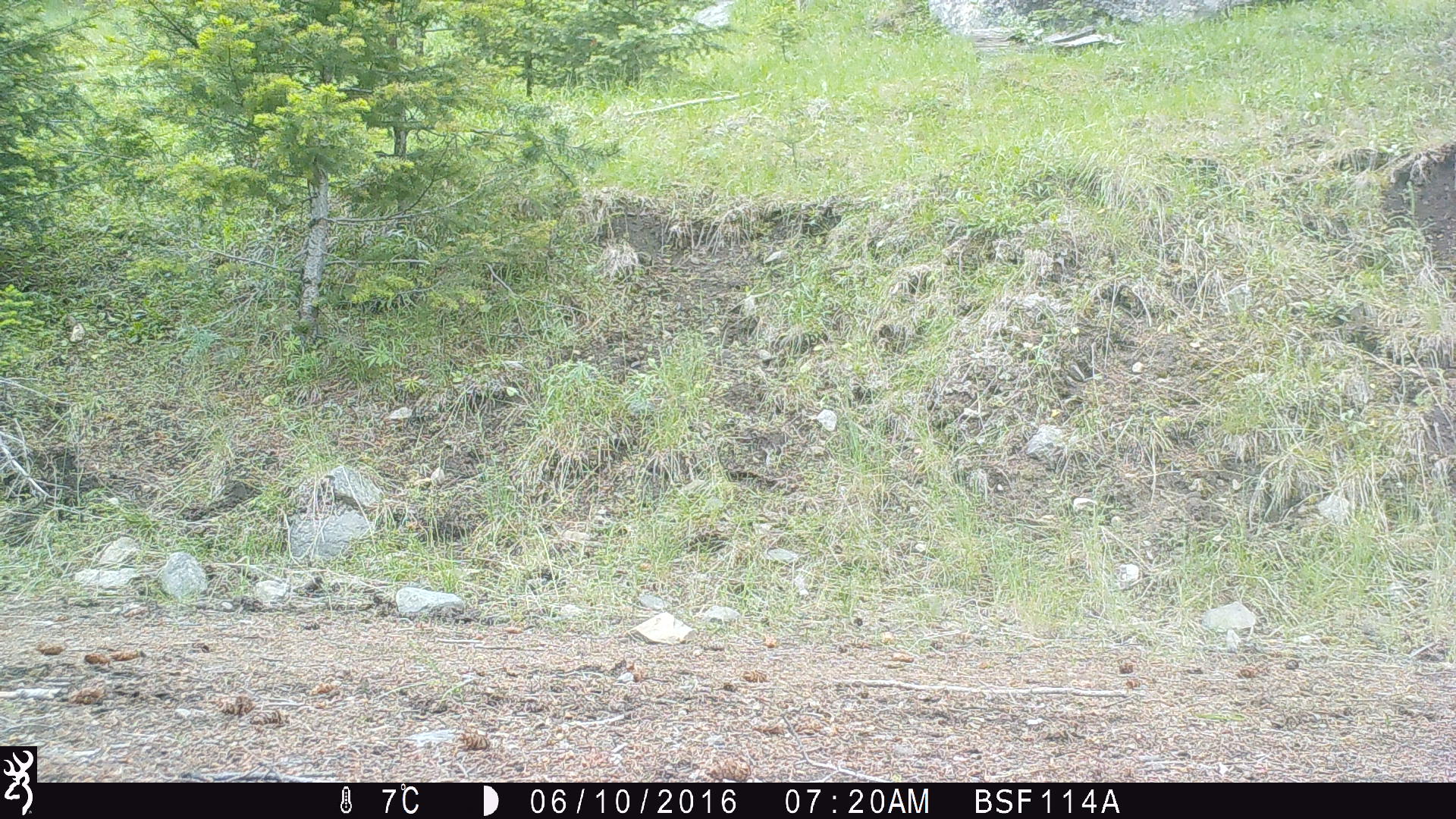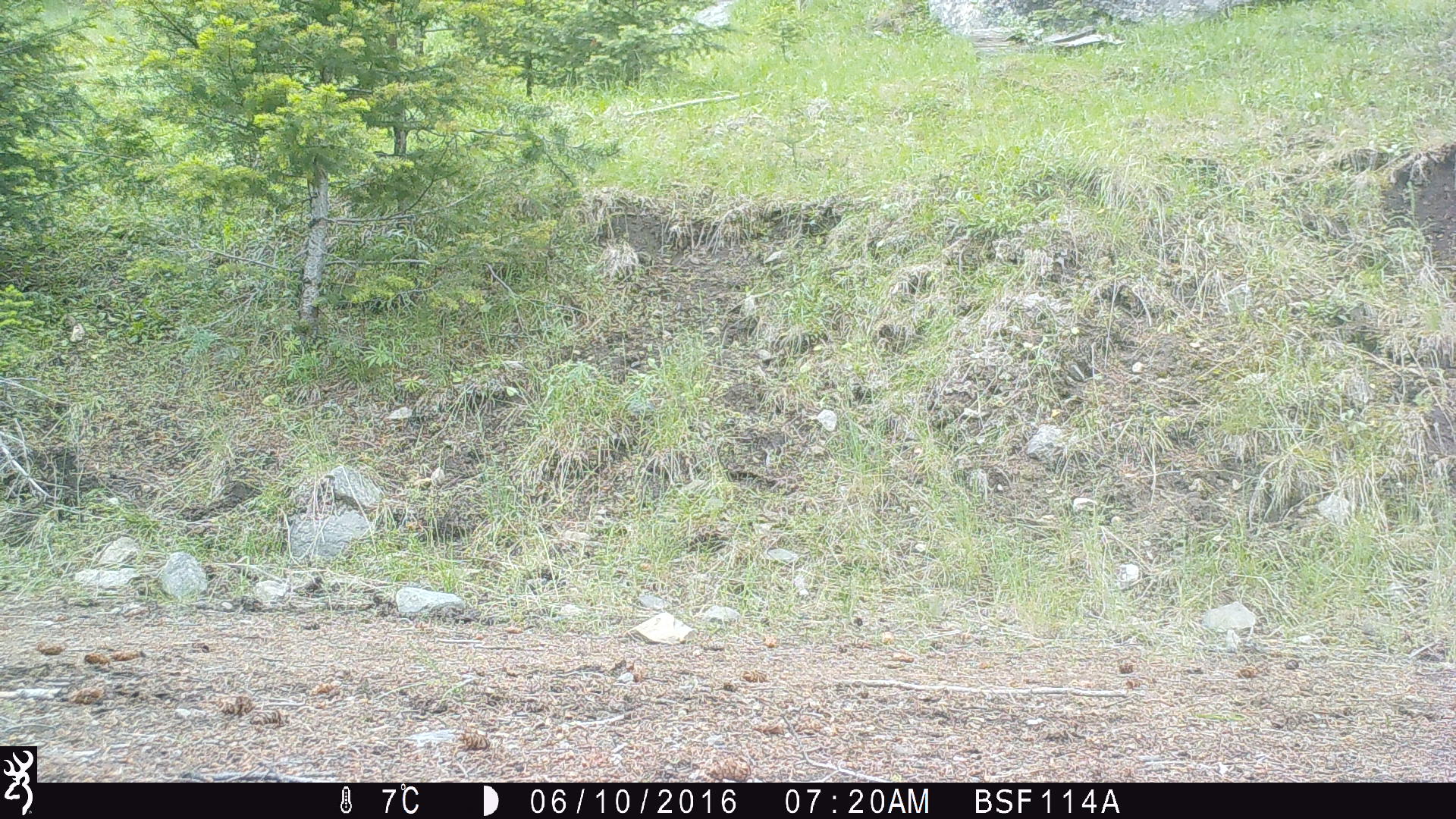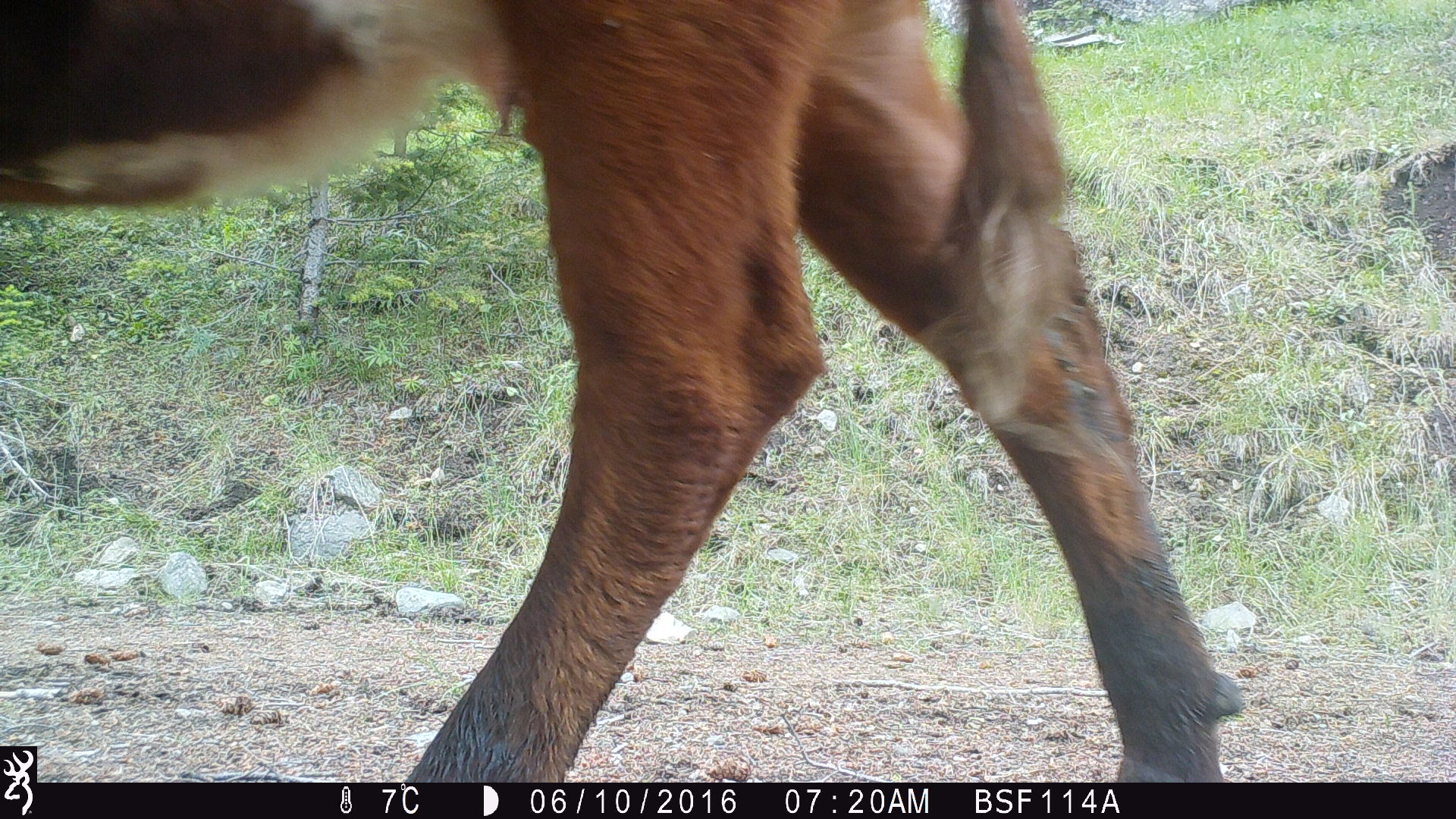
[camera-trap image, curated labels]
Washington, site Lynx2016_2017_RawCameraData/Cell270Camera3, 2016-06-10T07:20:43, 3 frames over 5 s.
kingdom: Animalia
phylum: Chordata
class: Mammalia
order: Artiodactyla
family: Bovidae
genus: Bos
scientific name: Bos taurus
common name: domestic cattle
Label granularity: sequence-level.